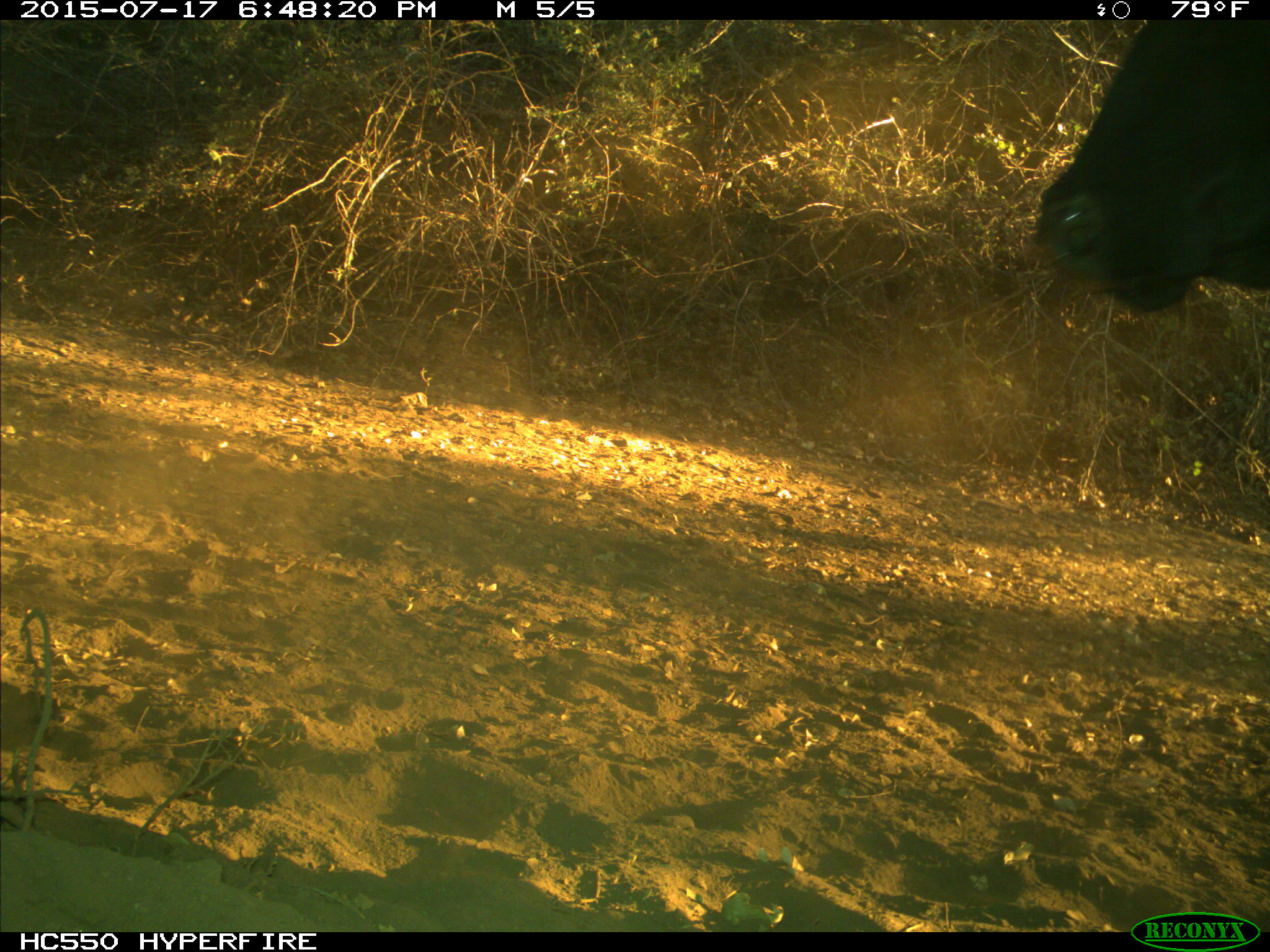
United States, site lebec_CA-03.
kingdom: Animalia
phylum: Chordata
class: Mammalia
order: Artiodactyla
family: Bovidae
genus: Bos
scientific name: Bos taurus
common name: domestic cow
Bos taurus (domestic cow).